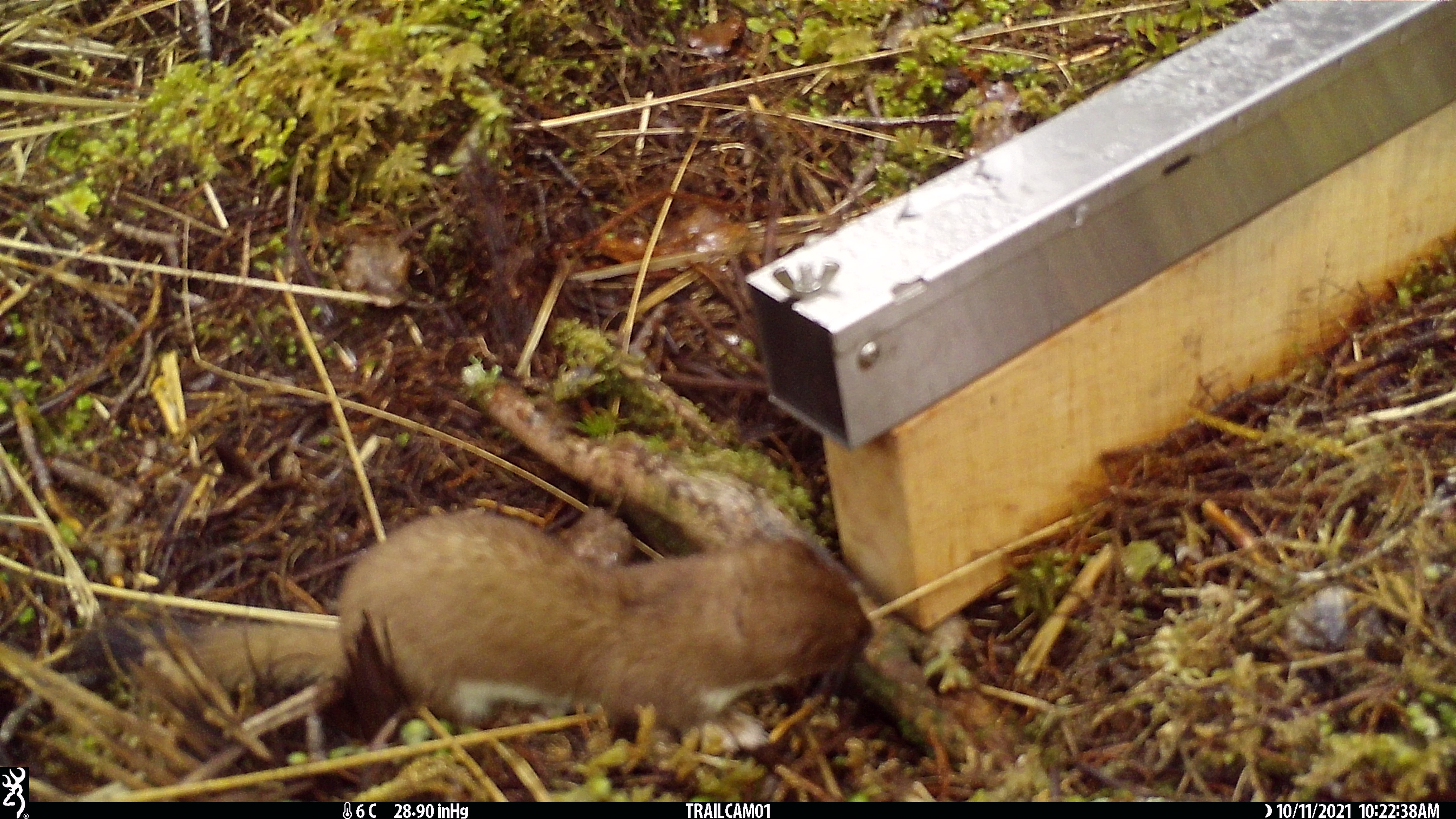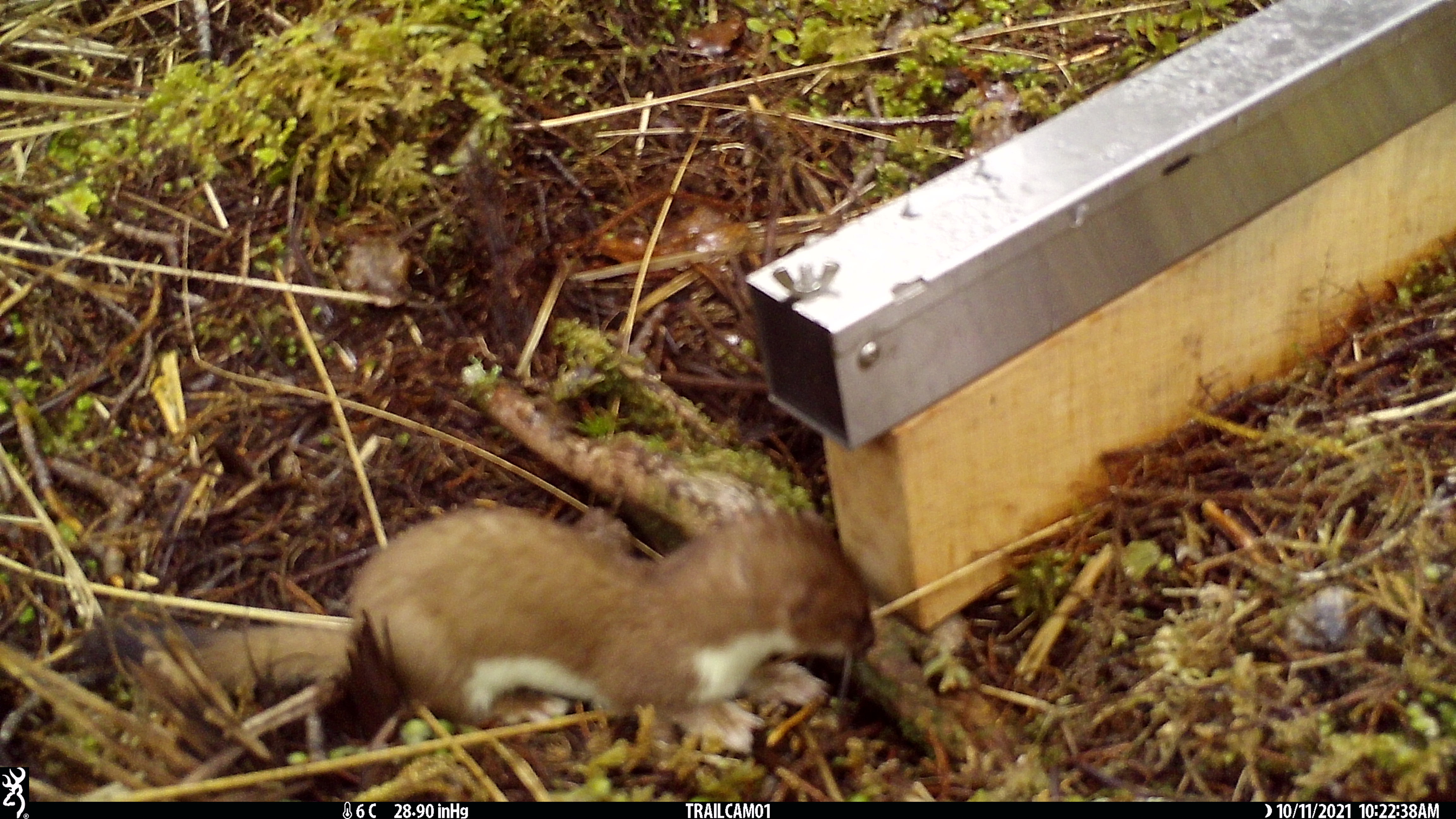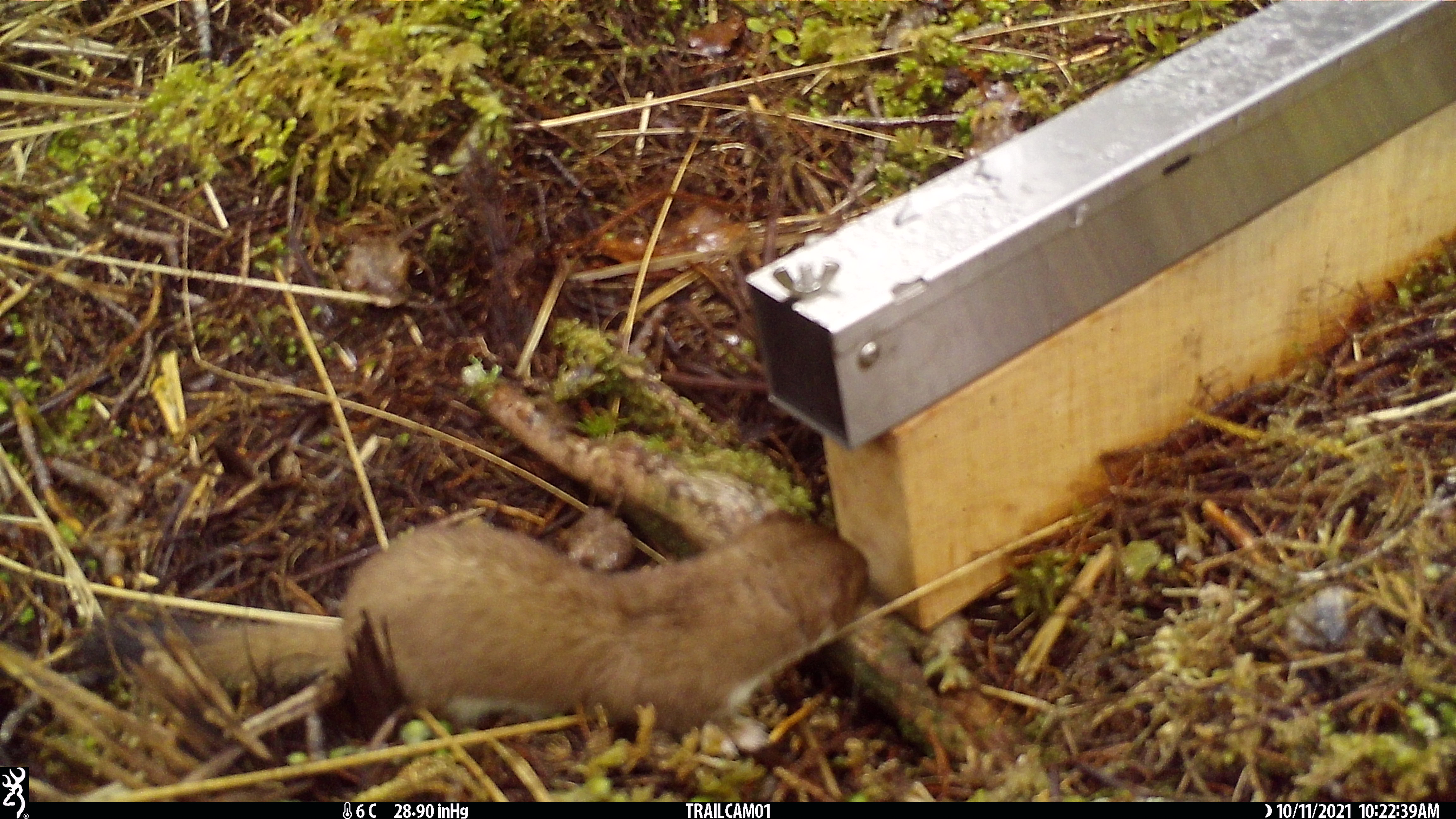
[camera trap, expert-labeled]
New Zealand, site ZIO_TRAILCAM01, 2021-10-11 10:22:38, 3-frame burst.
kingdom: Animalia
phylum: Chordata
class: Mammalia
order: Carnivora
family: Mustelidae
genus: Mustela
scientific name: Mustela erminea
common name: stoat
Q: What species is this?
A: Stoat (Mustela erminea).